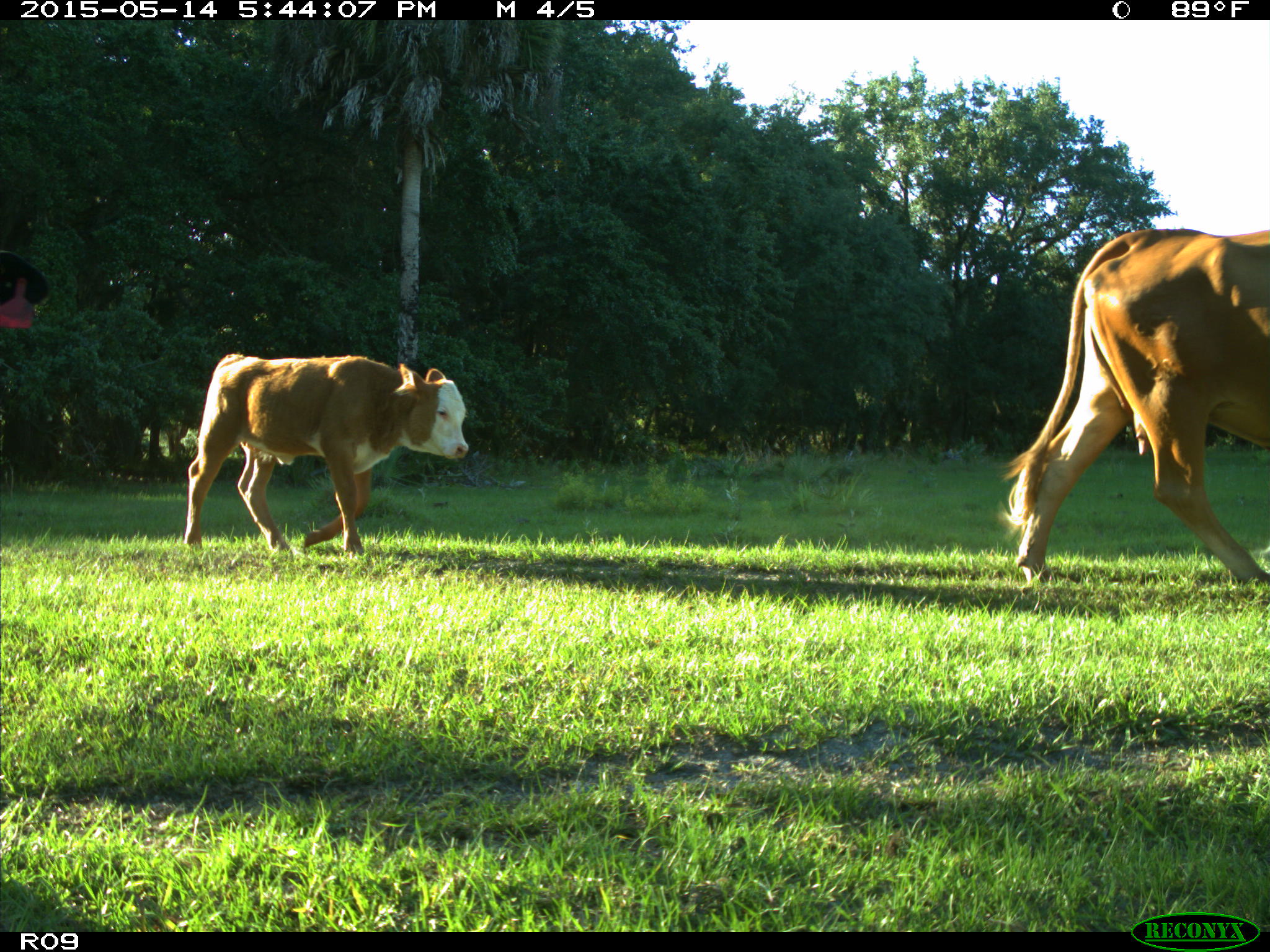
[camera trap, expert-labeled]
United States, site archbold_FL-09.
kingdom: Animalia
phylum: Chordata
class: Mammalia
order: Artiodactyla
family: Bovidae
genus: Bos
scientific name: Bos taurus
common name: domestic cow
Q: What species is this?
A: Bos taurus (domestic cow).